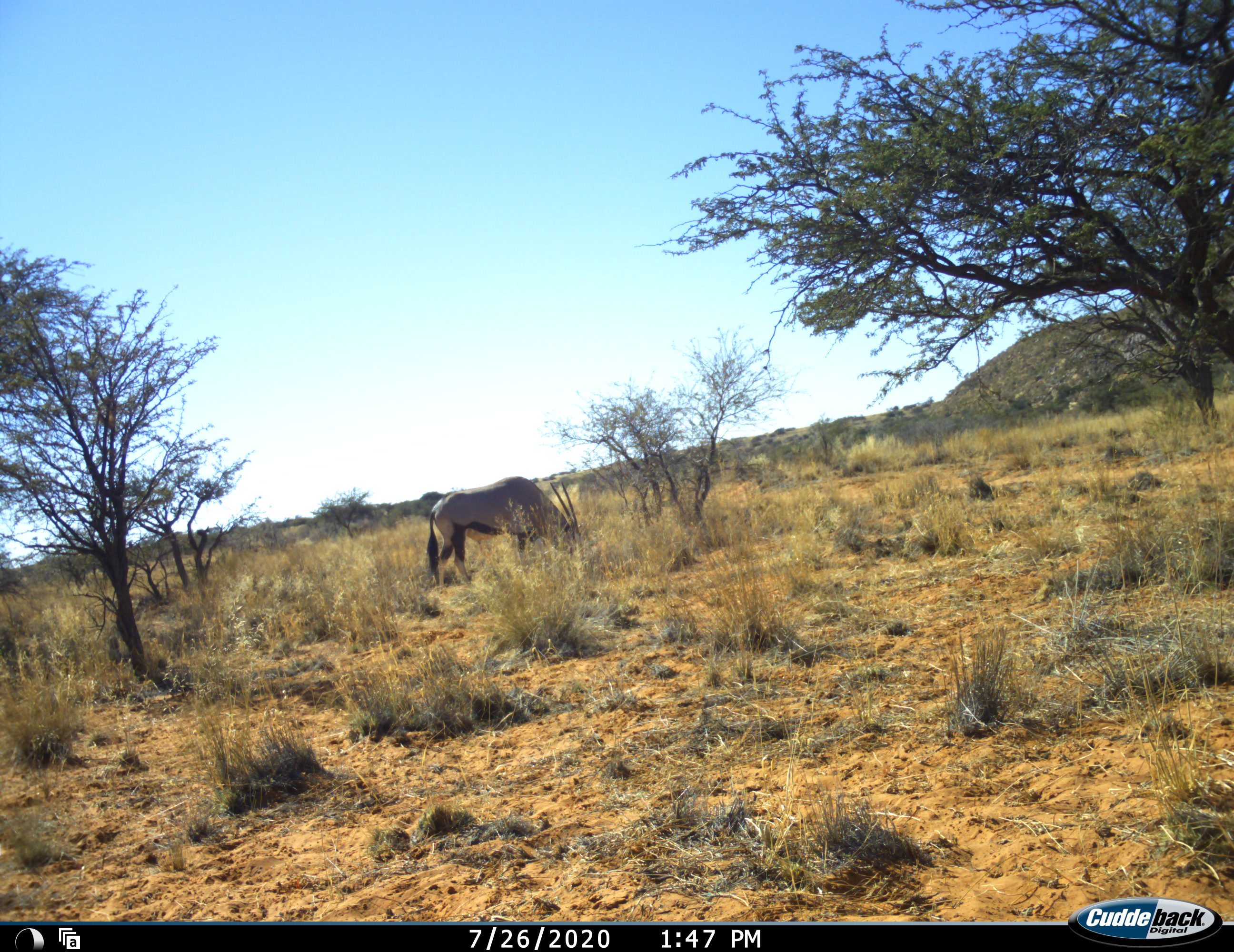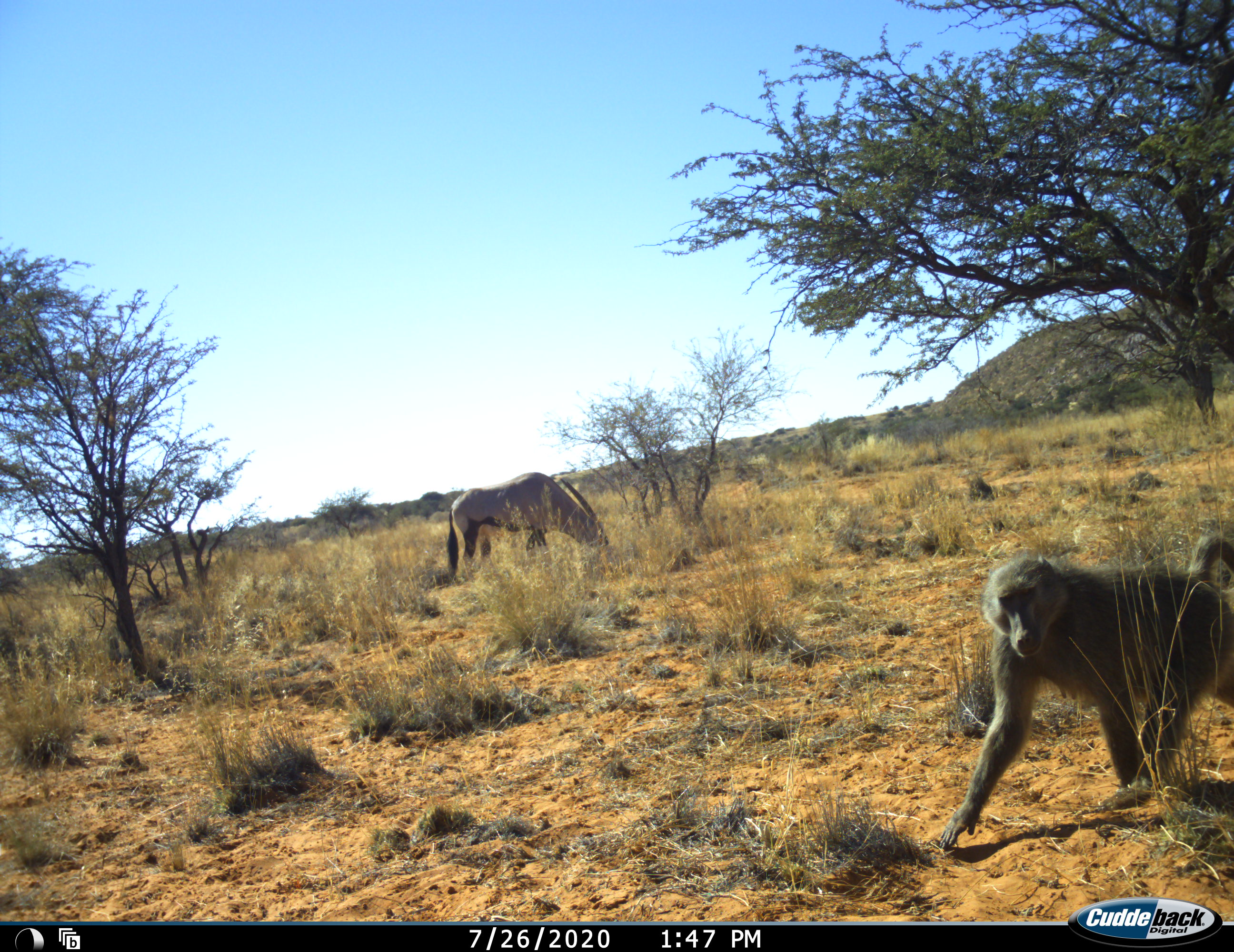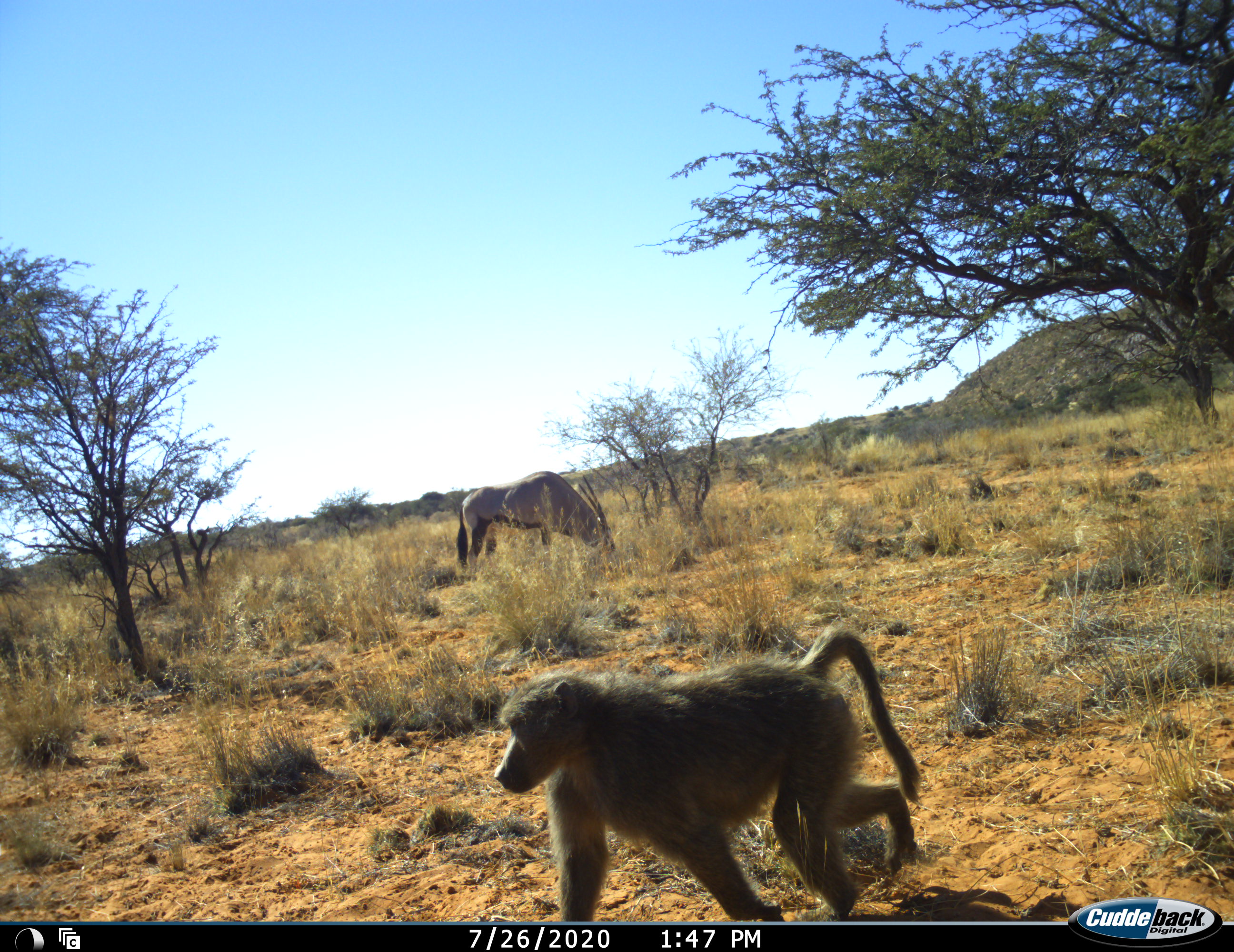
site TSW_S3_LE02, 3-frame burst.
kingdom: Animalia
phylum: Chordata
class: Mammalia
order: Primates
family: Cercopithecidae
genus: Papio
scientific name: Papio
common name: baboon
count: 1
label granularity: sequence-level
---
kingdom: Animalia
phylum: Chordata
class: Mammalia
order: Artiodactyla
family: Bovidae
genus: Oryx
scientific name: Oryx gazella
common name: gemsbok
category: oryx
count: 1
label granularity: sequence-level